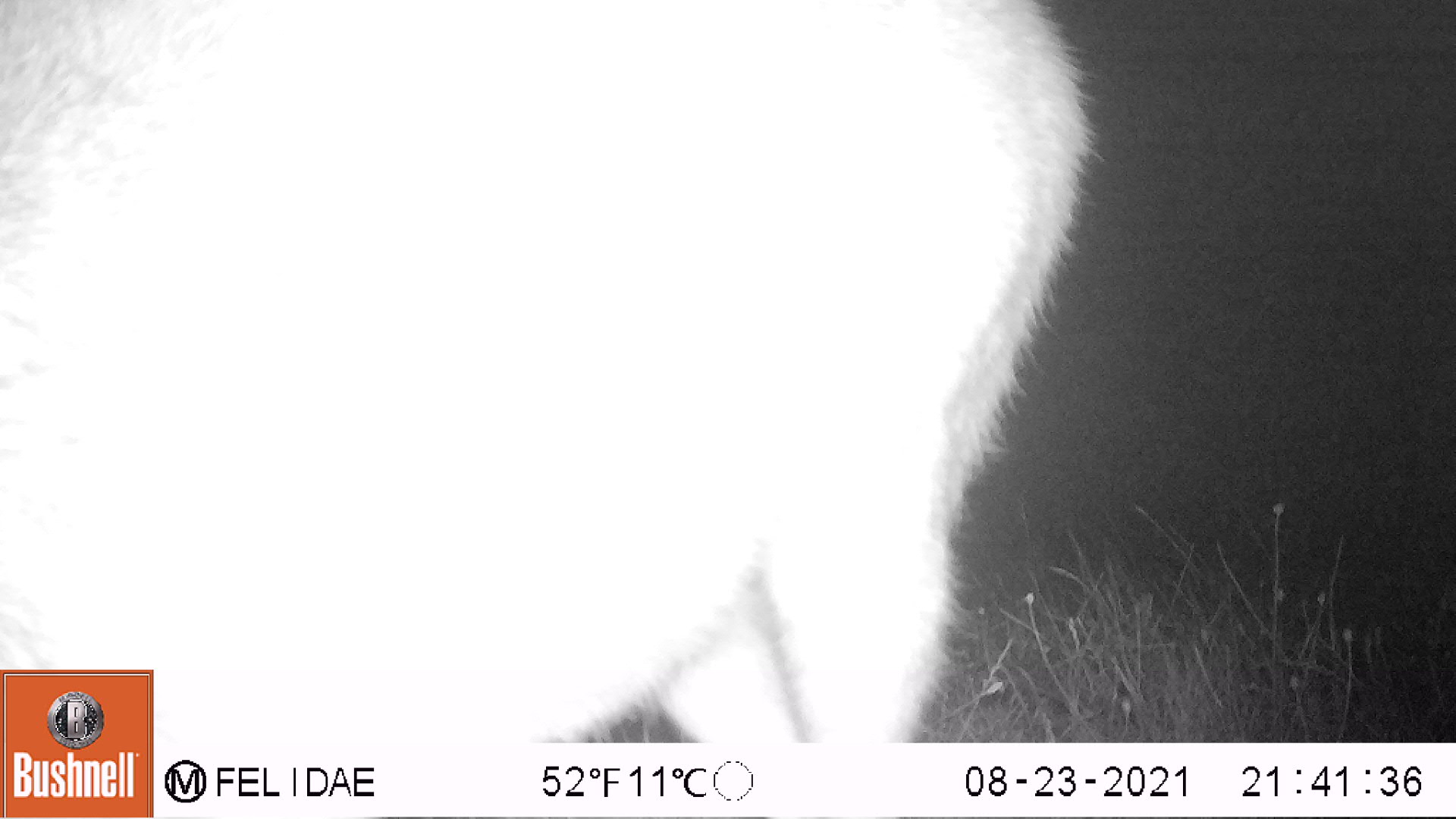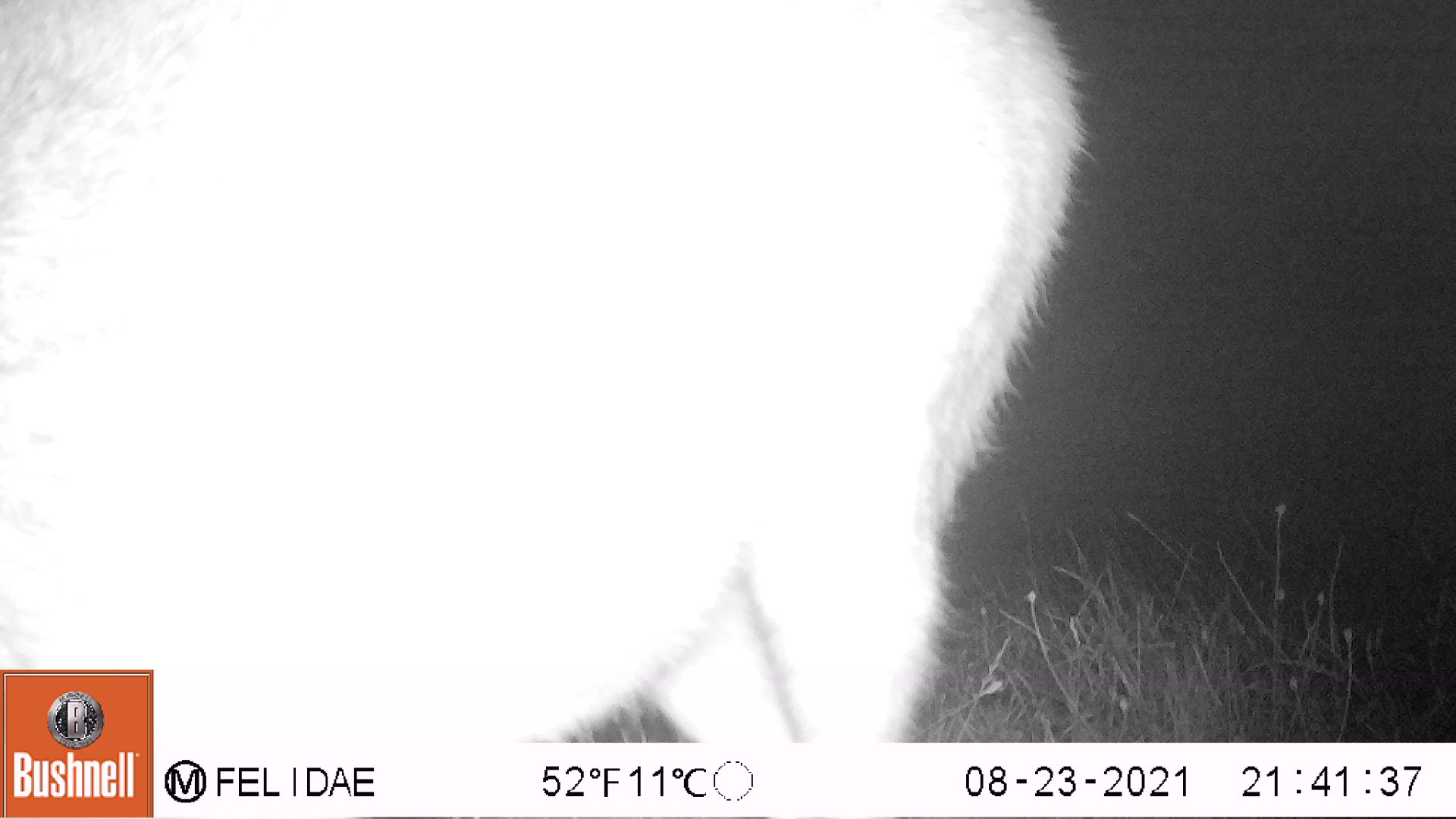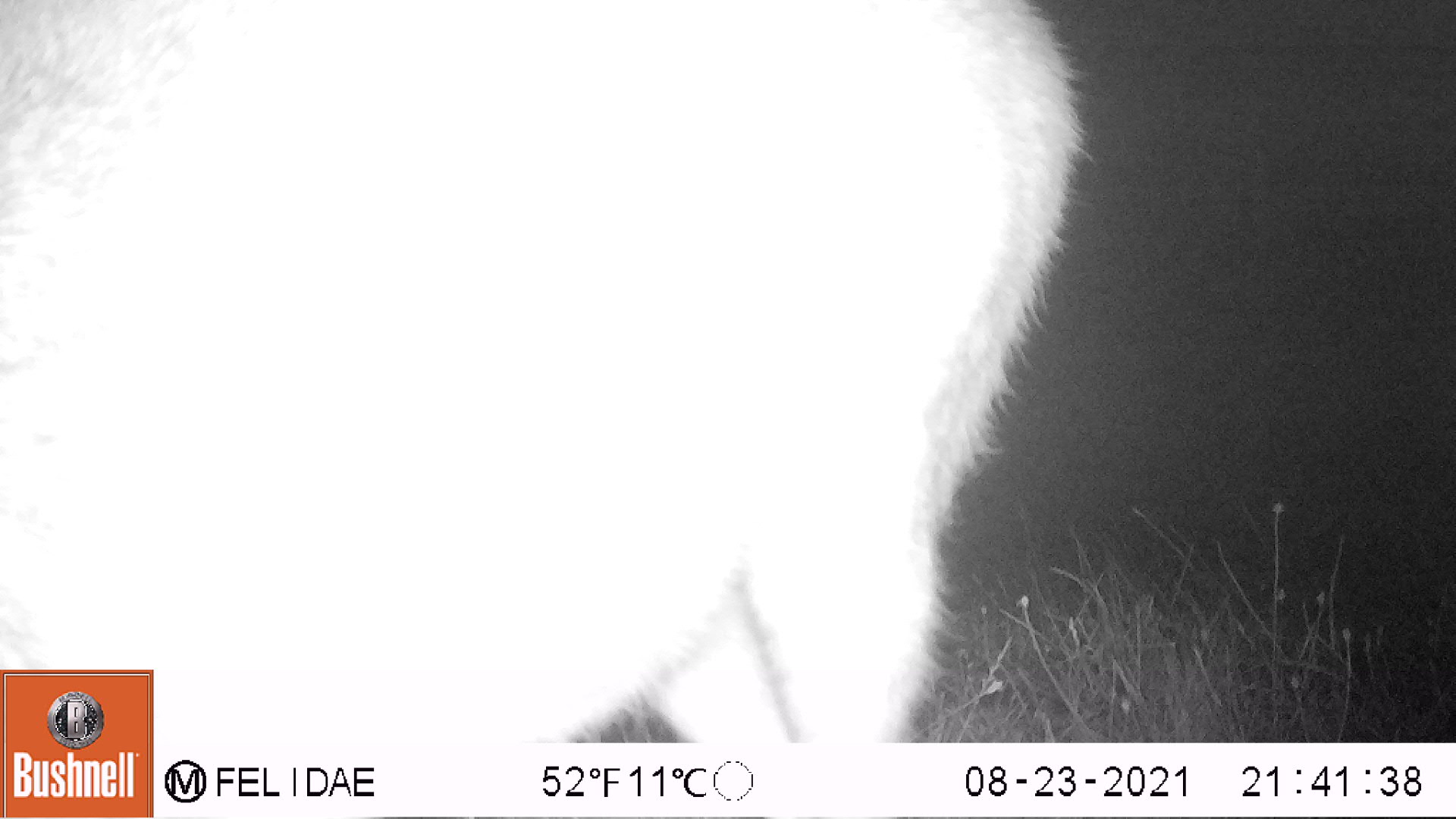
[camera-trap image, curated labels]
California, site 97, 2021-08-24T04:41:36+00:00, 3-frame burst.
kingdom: Animalia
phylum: Chordata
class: Mammalia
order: Artiodactyla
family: Cervidae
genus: Odocoileus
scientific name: Odocoileus hemionus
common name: mule deer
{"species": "mule deer (Odocoileus hemionus)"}